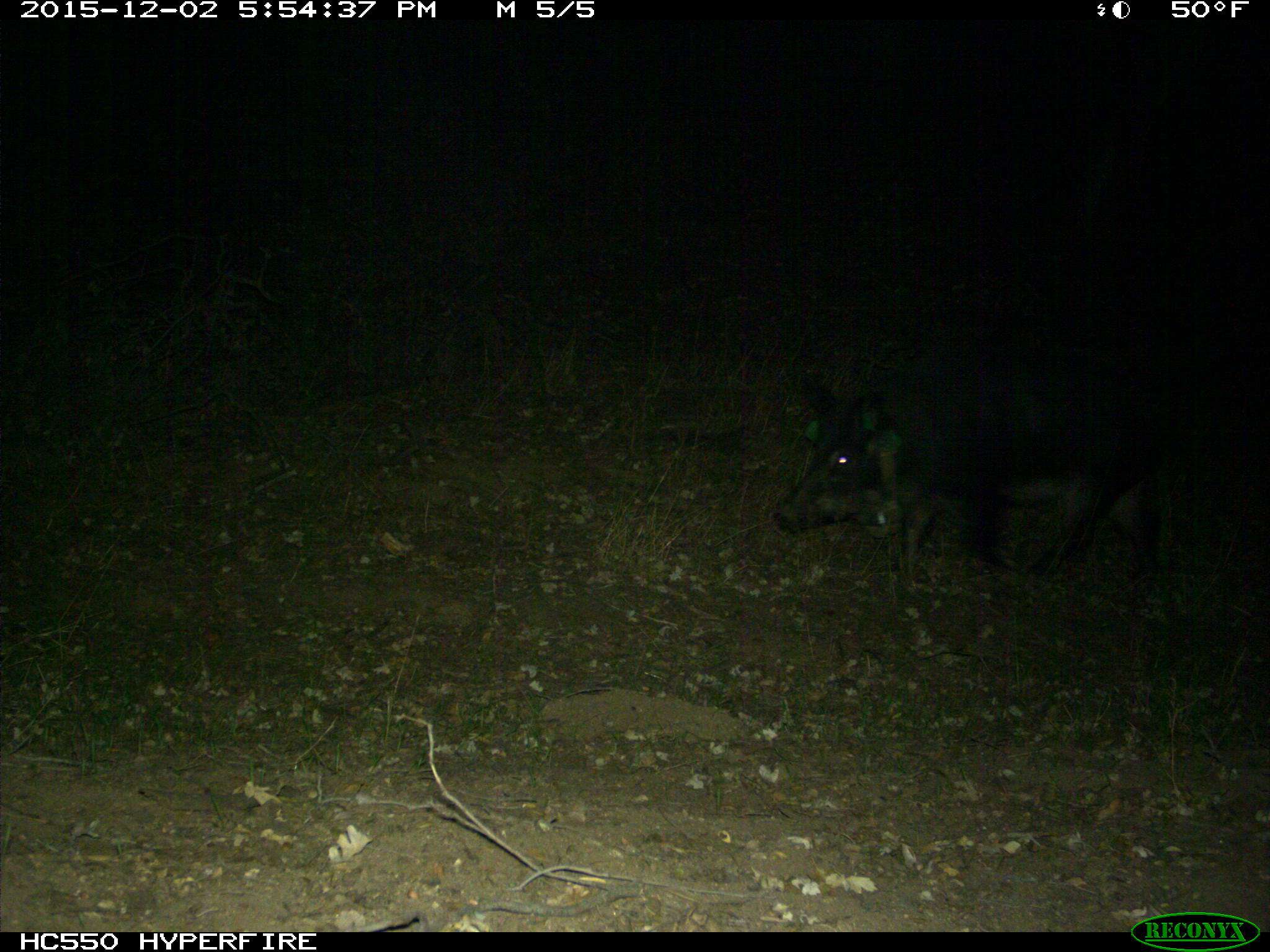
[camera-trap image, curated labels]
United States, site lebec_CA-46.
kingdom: Animalia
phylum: Chordata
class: Mammalia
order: Artiodactyla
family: Suidae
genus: Sus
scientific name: Sus scrofa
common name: wild boar